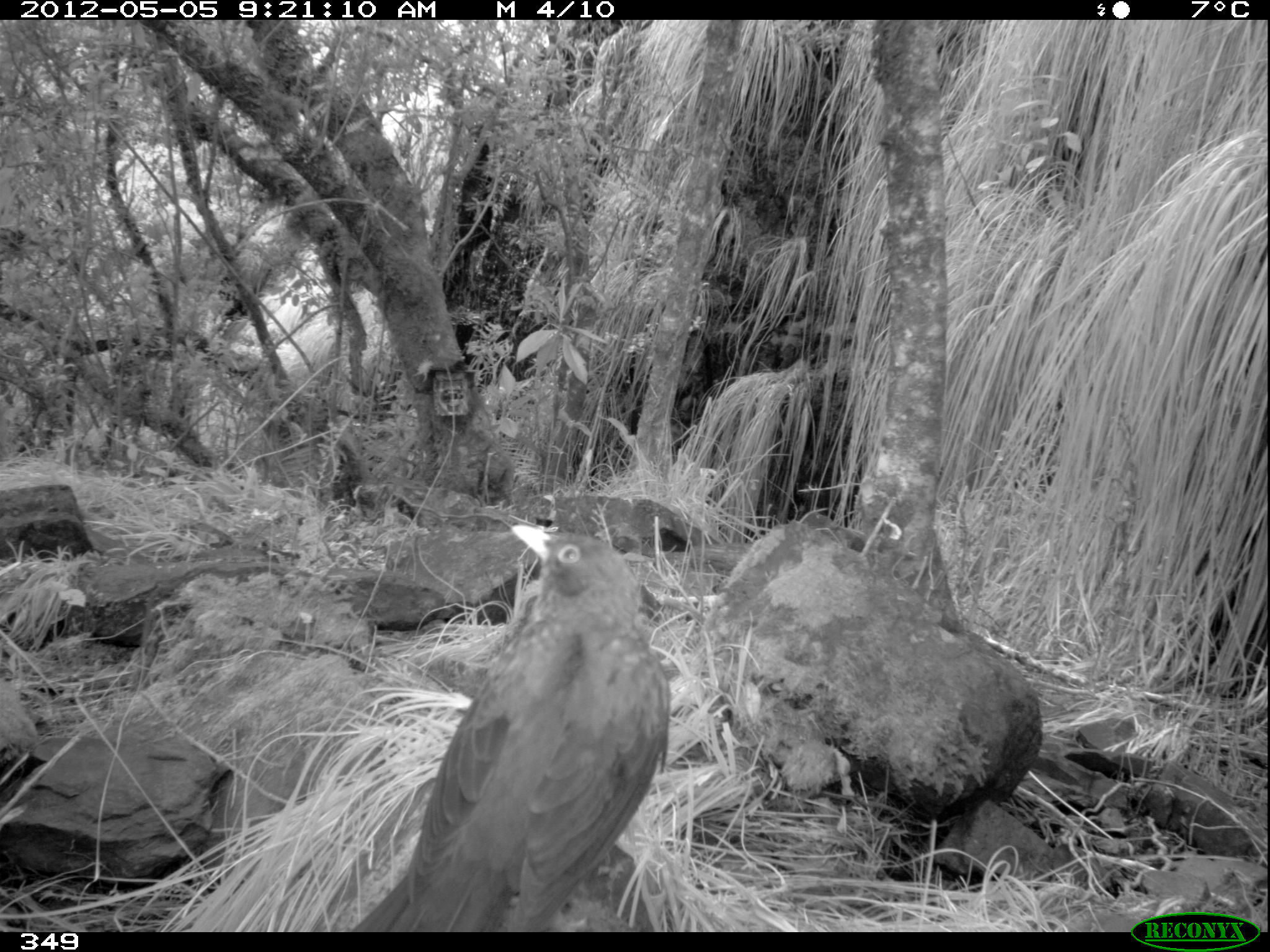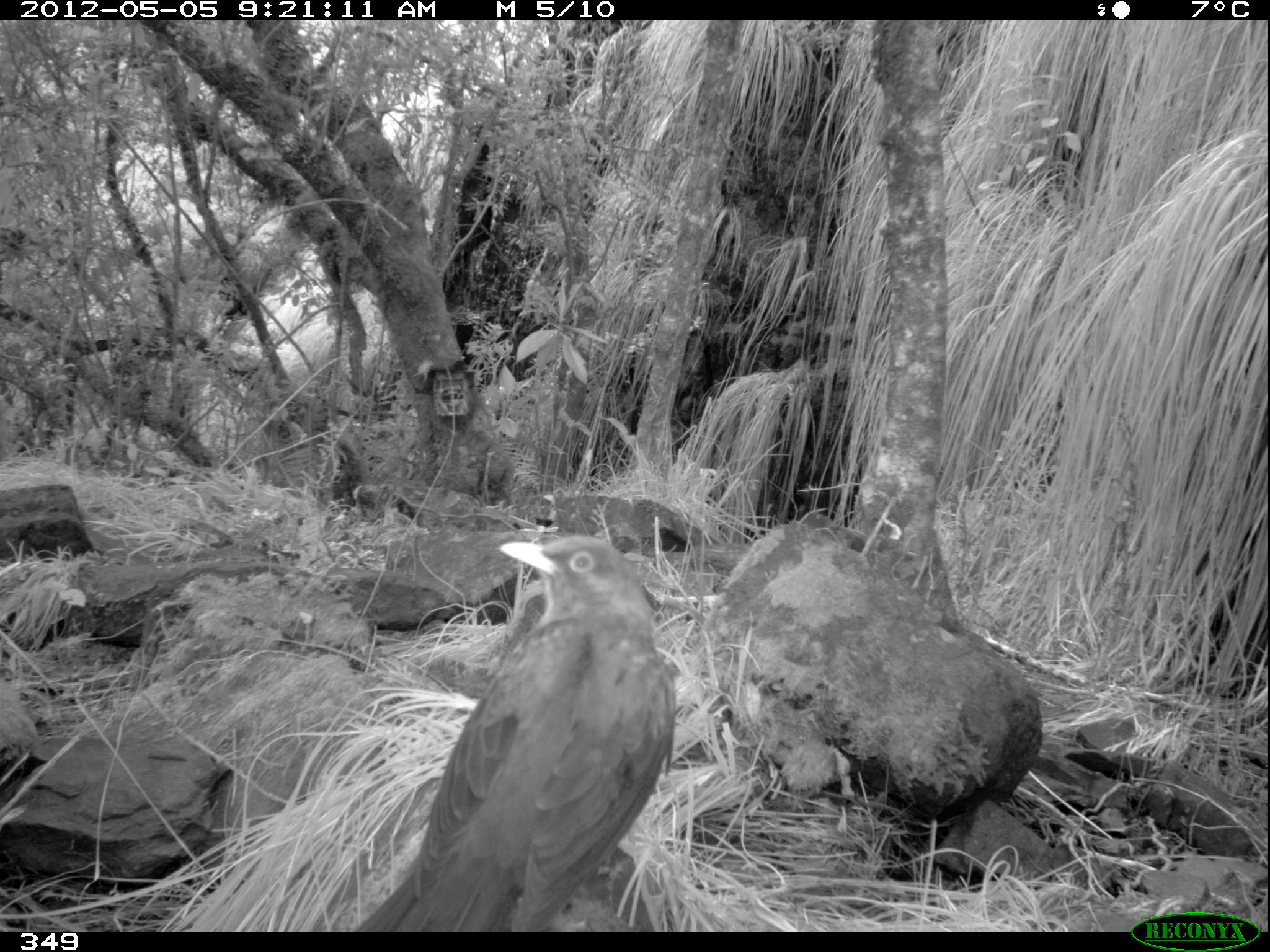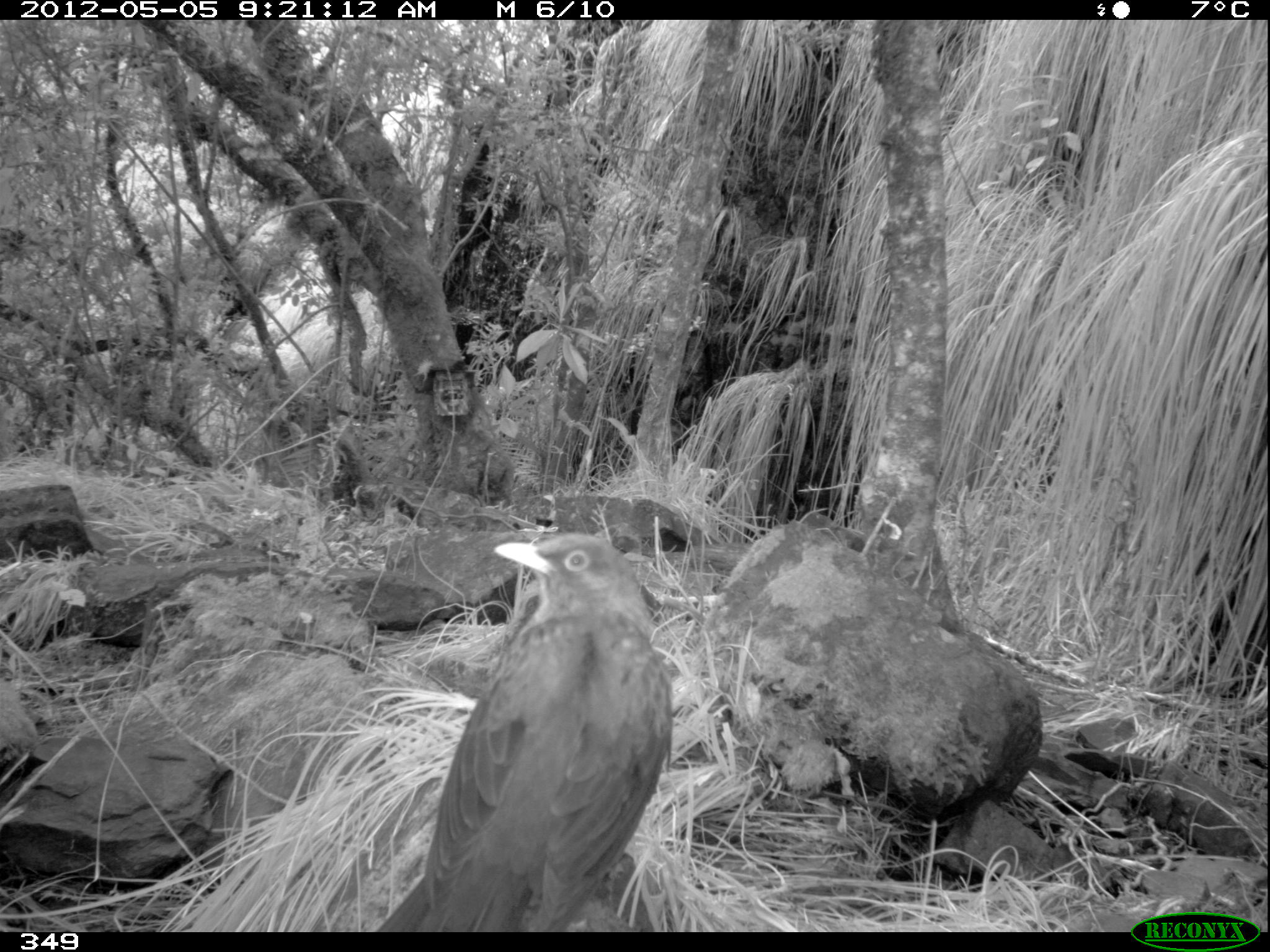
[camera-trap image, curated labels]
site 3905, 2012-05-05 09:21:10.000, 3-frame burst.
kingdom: Animalia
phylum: Chordata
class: Aves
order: Passeriformes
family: Turdidae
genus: Turdus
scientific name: Turdus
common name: true thrushes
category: turdus sp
Turdus sp (true thrushes) (Turdus).